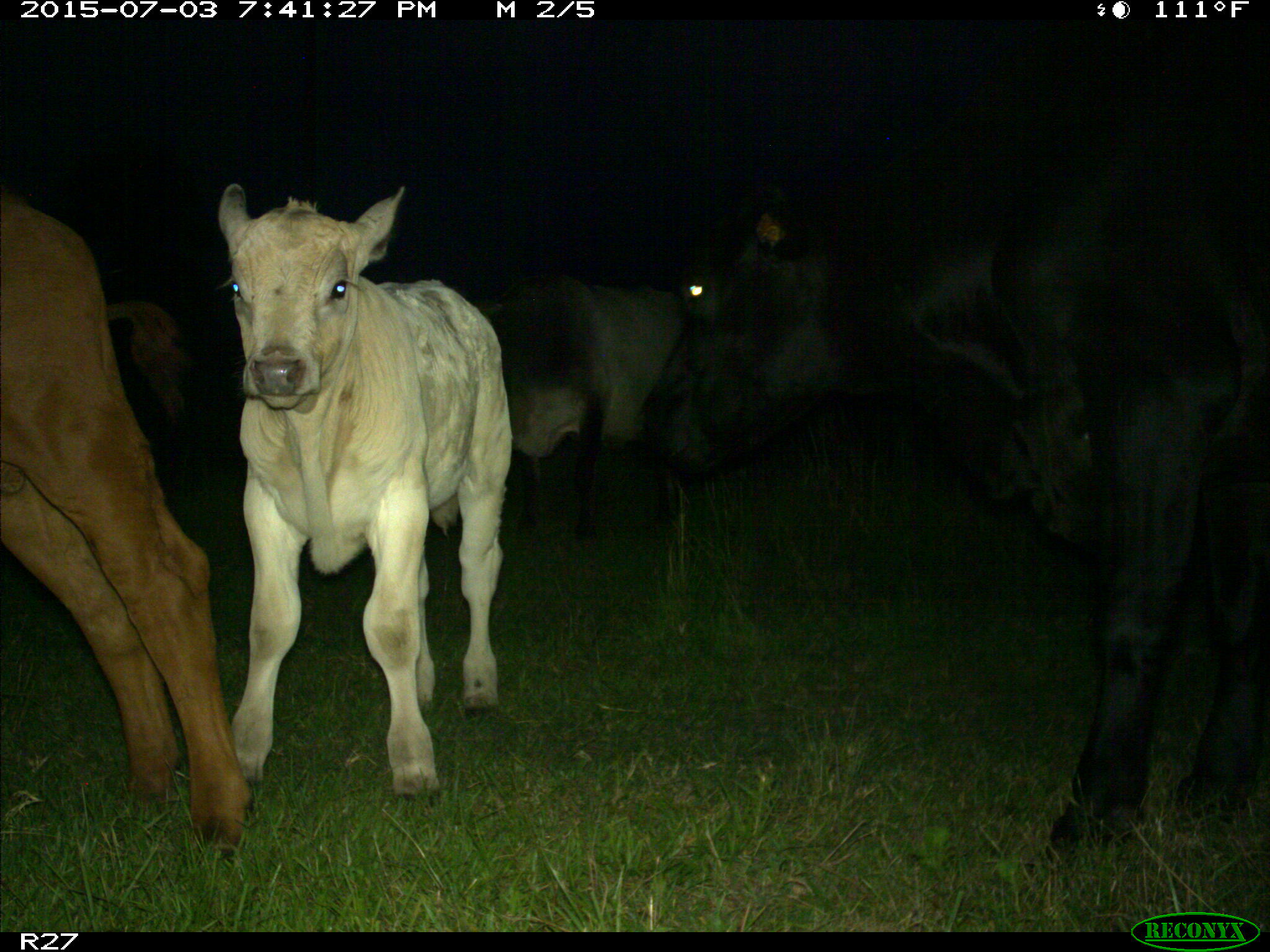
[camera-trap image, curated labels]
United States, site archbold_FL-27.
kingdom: Animalia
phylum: Chordata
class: Mammalia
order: Artiodactyla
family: Bovidae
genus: Bos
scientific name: Bos taurus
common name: domestic cow